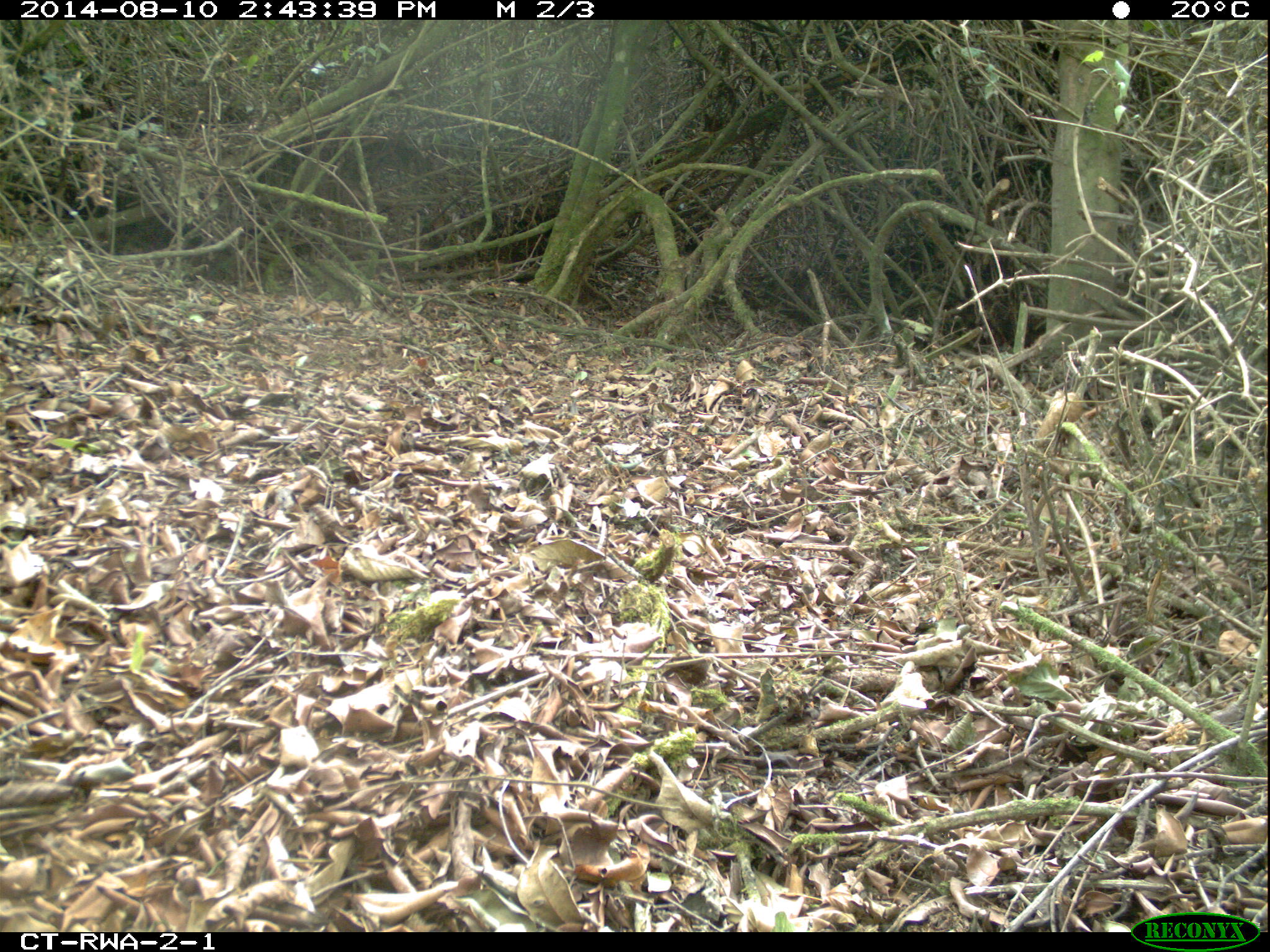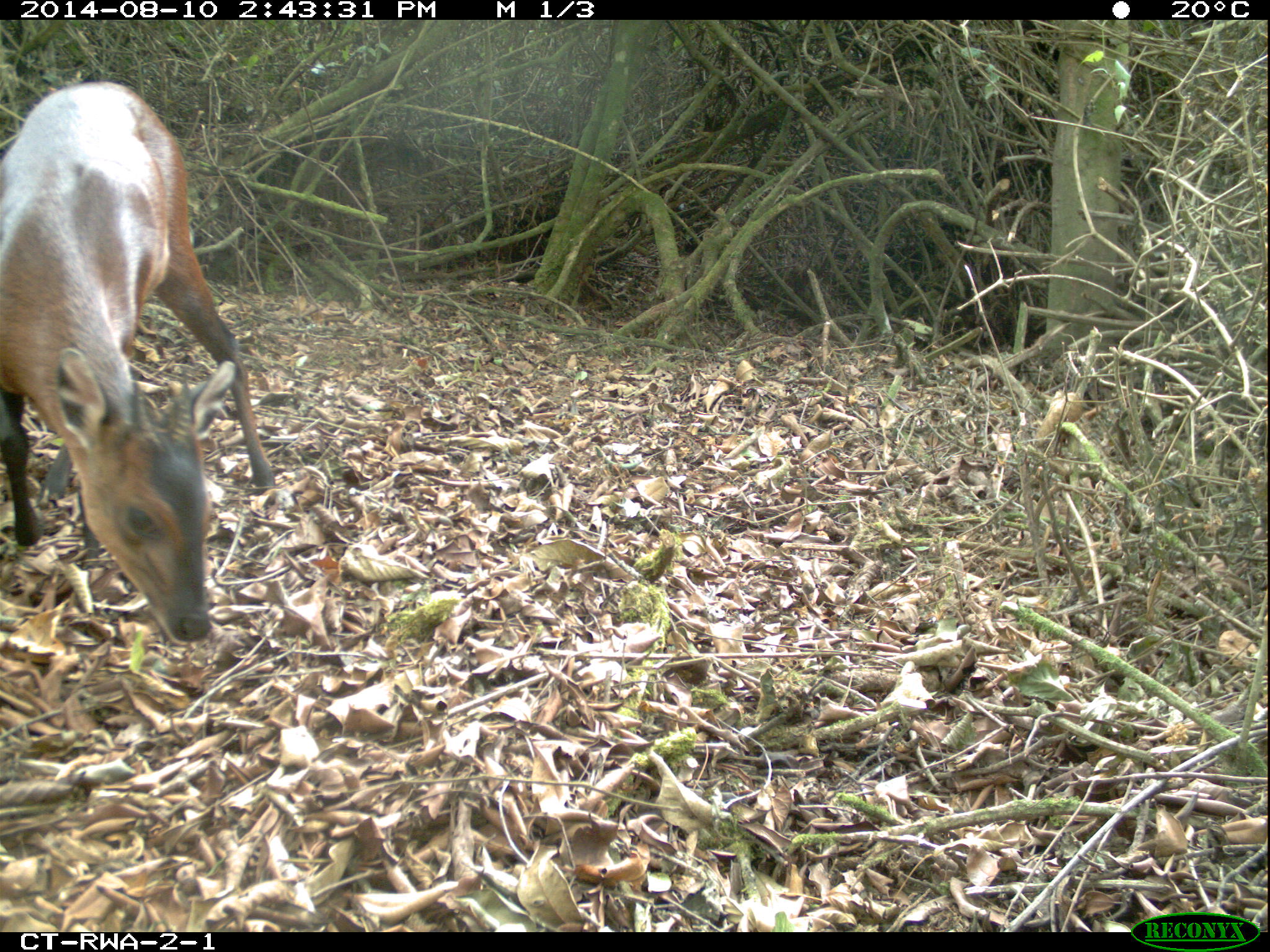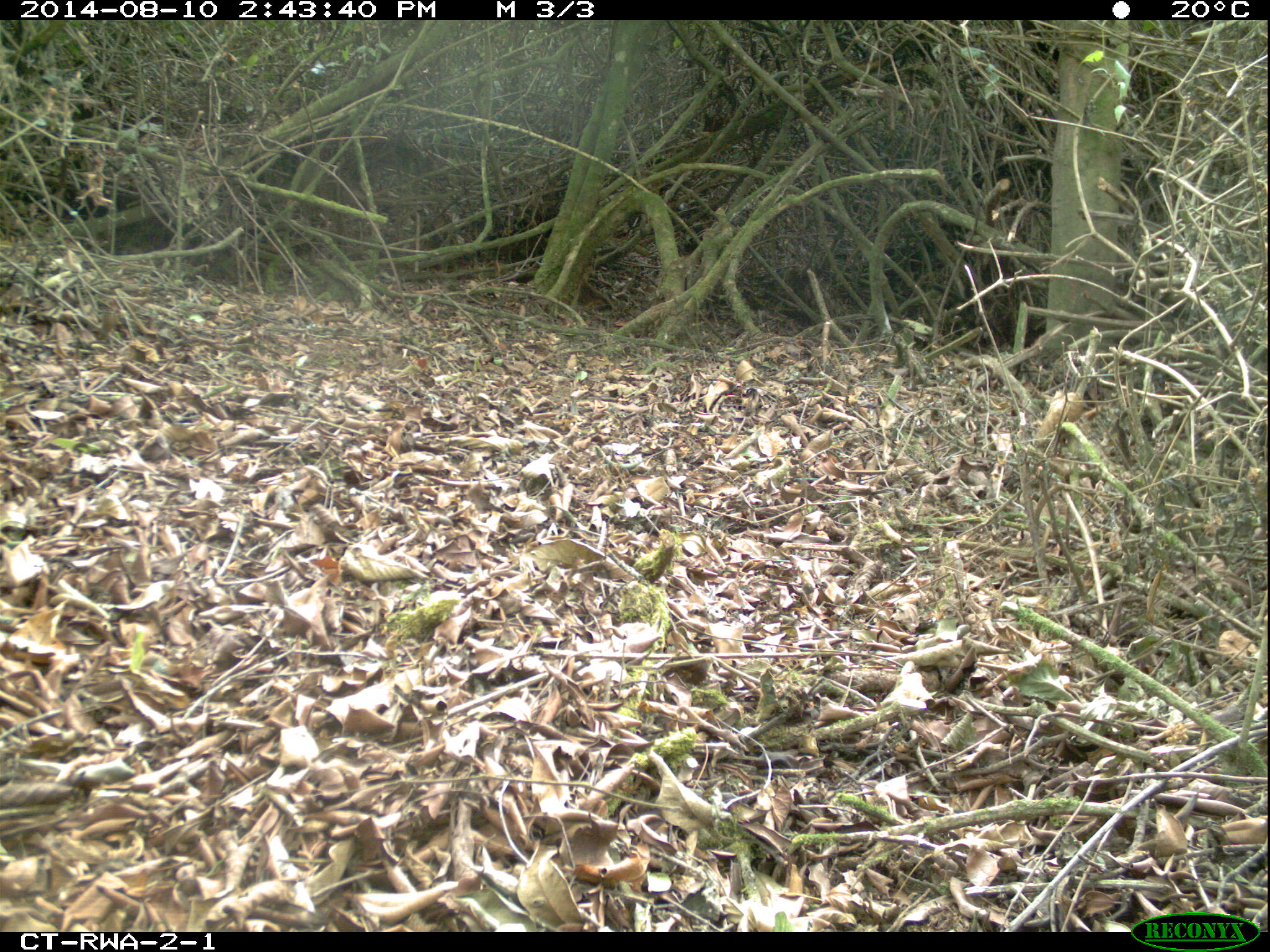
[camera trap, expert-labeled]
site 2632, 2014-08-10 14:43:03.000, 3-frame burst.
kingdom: Animalia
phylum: Chordata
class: Mammalia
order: Artiodactyla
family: Bovidae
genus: Cephalophus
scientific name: Cephalophus nigrifrons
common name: black-fronted duiker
Cephalophus nigrifrons (black-fronted duiker), count 1.